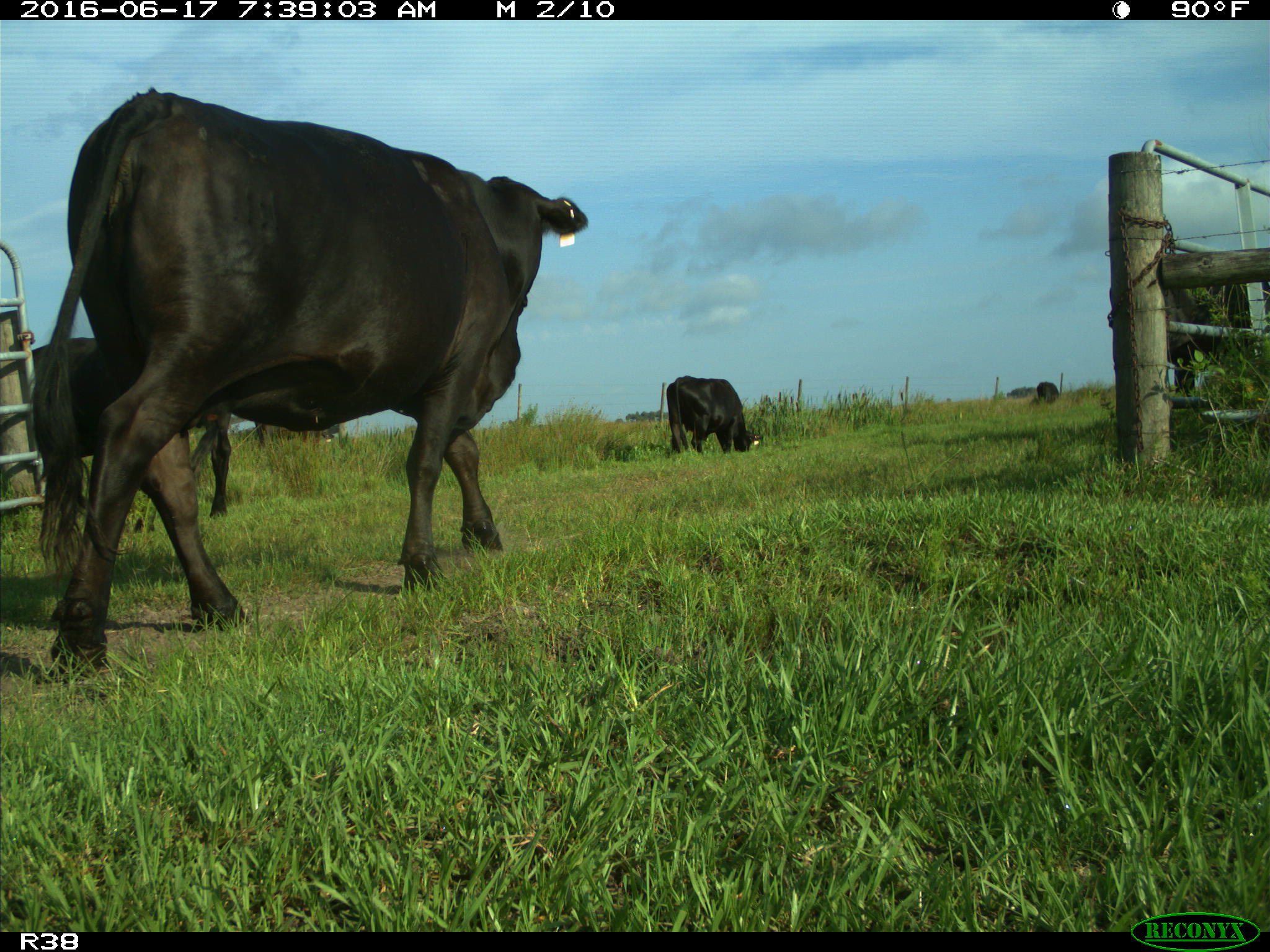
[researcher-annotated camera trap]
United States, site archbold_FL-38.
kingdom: Animalia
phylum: Chordata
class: Mammalia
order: Artiodactyla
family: Bovidae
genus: Bos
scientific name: Bos taurus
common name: domestic cow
Bos taurus (domestic cow).